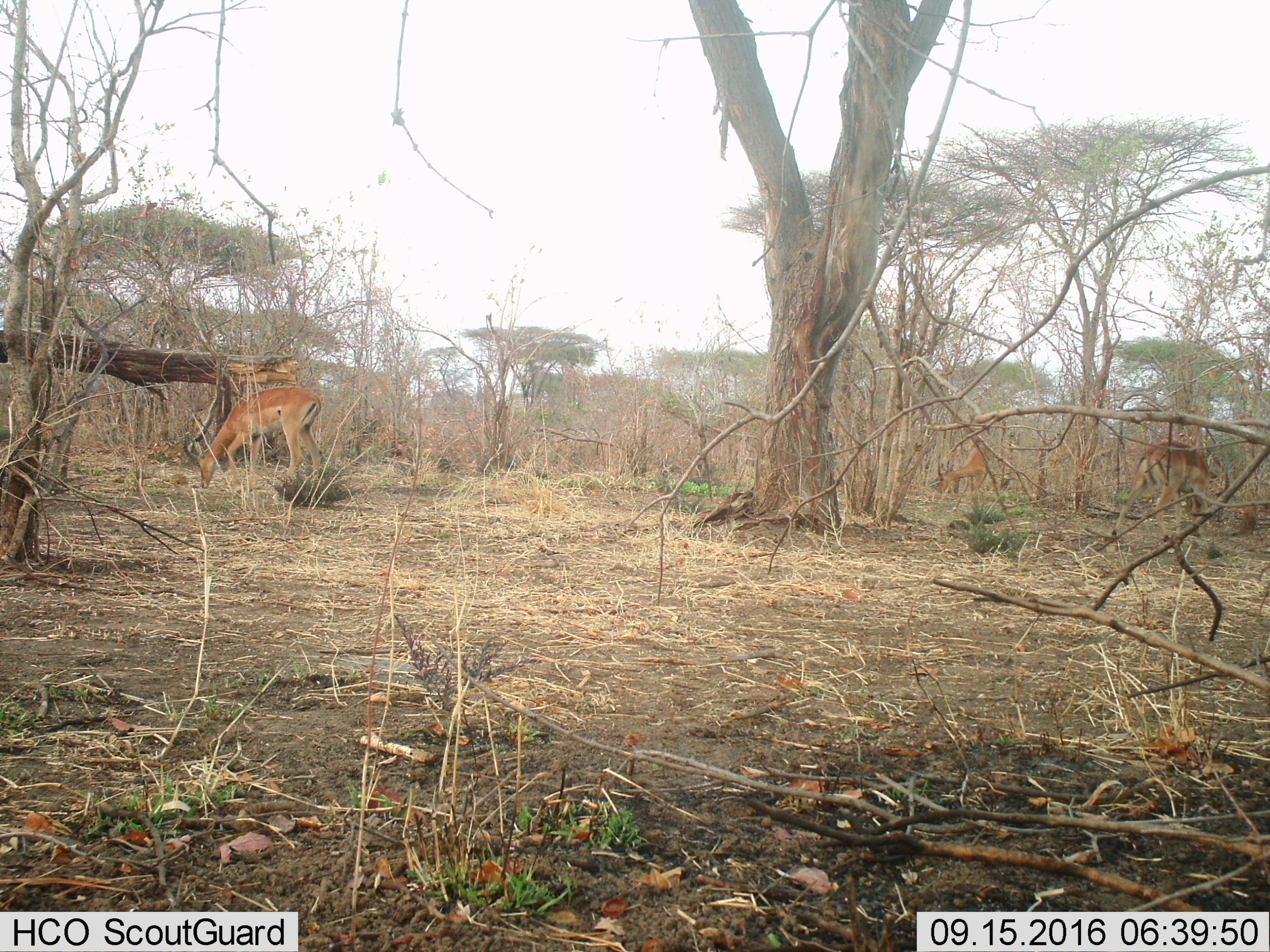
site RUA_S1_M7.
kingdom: Animalia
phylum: Chordata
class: Mammalia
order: Artiodactyla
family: Bovidae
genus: Aepyceros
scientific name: Aepyceros melampus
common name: impala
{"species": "impala (Aepyceros melampus)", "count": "3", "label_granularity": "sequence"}